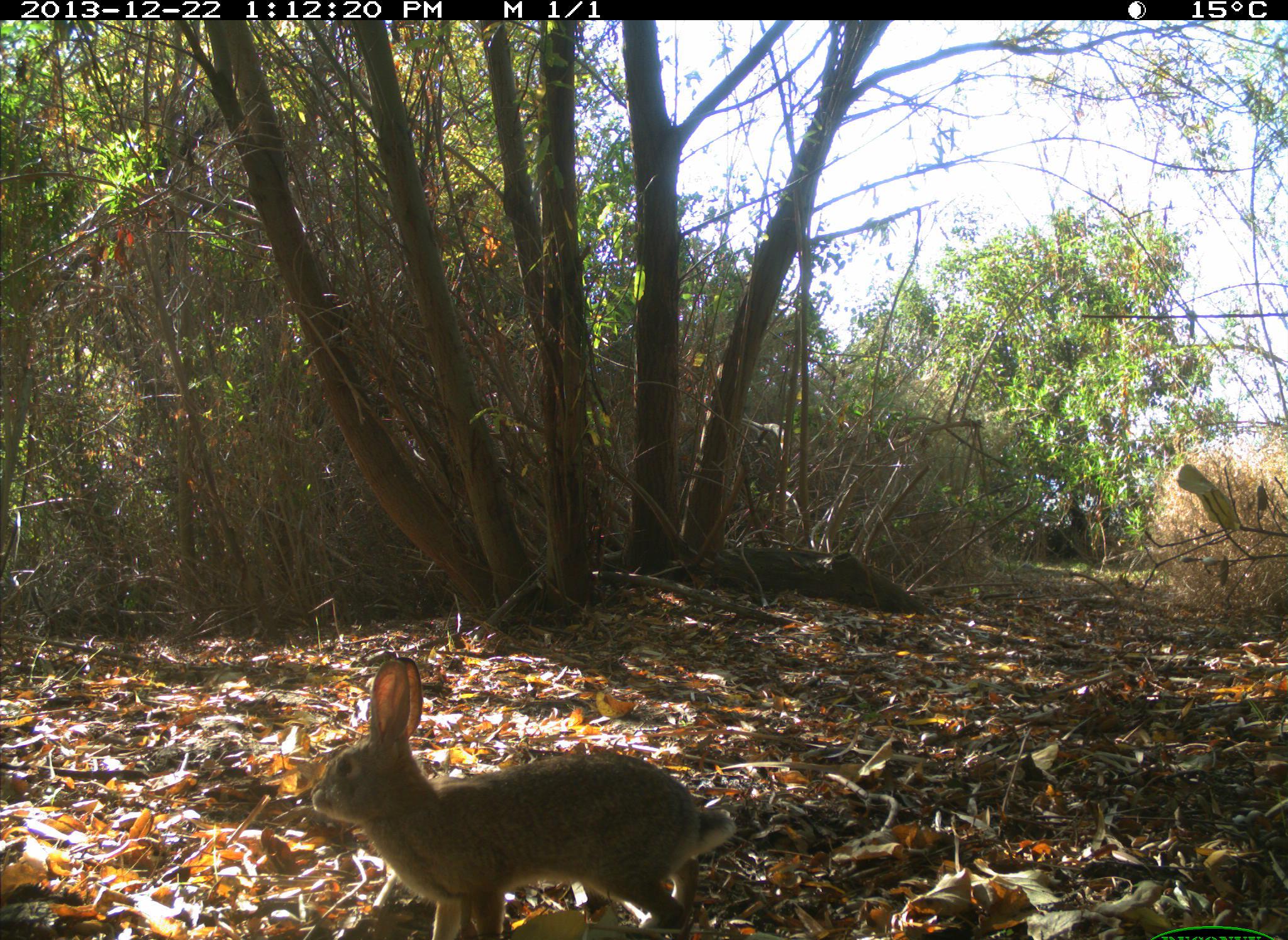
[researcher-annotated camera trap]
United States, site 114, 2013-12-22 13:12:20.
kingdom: Animalia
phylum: Chordata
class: Mammalia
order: Lagomorpha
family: Leporidae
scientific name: Leporidae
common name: rabbits and hares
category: rabbit